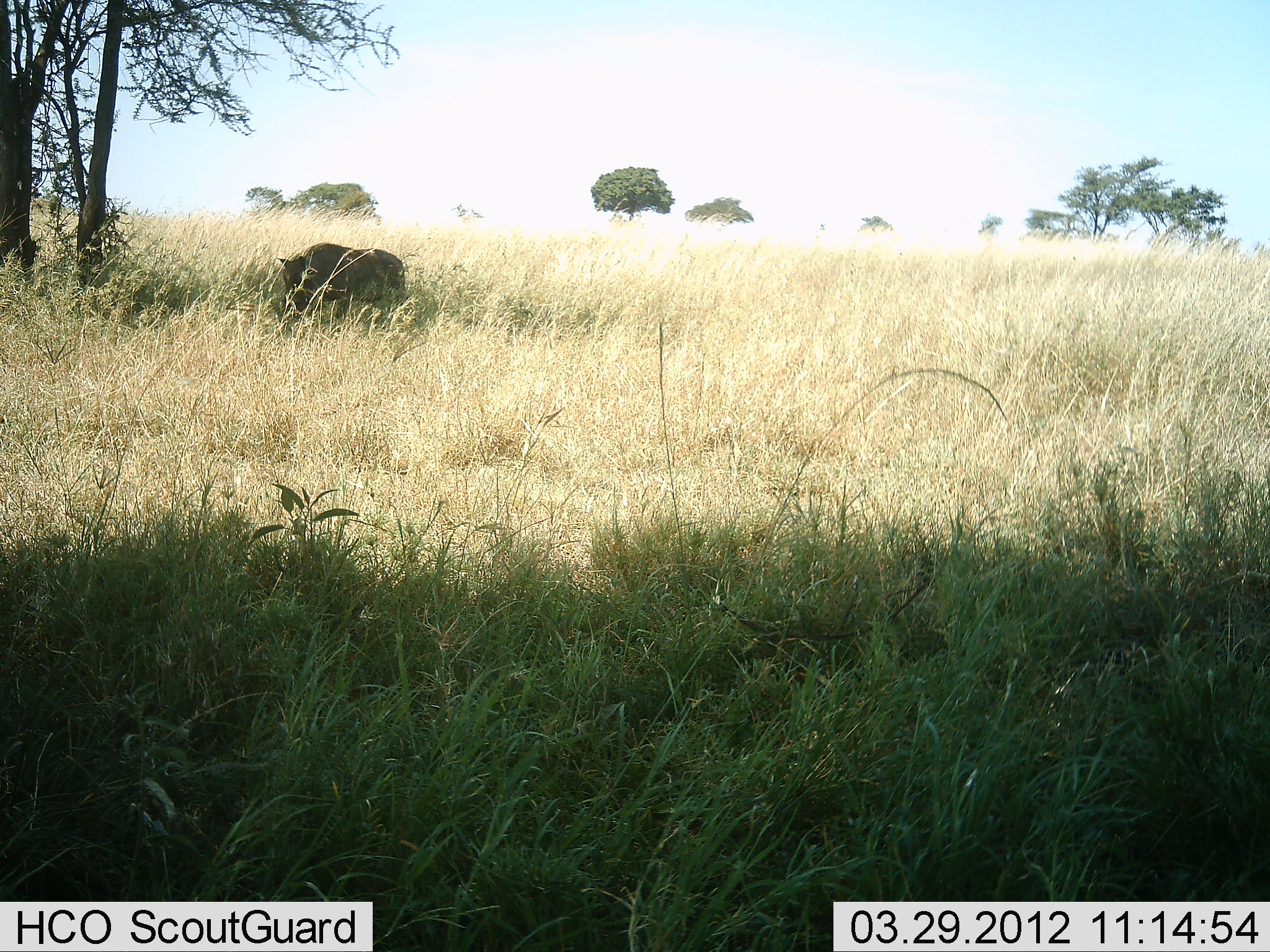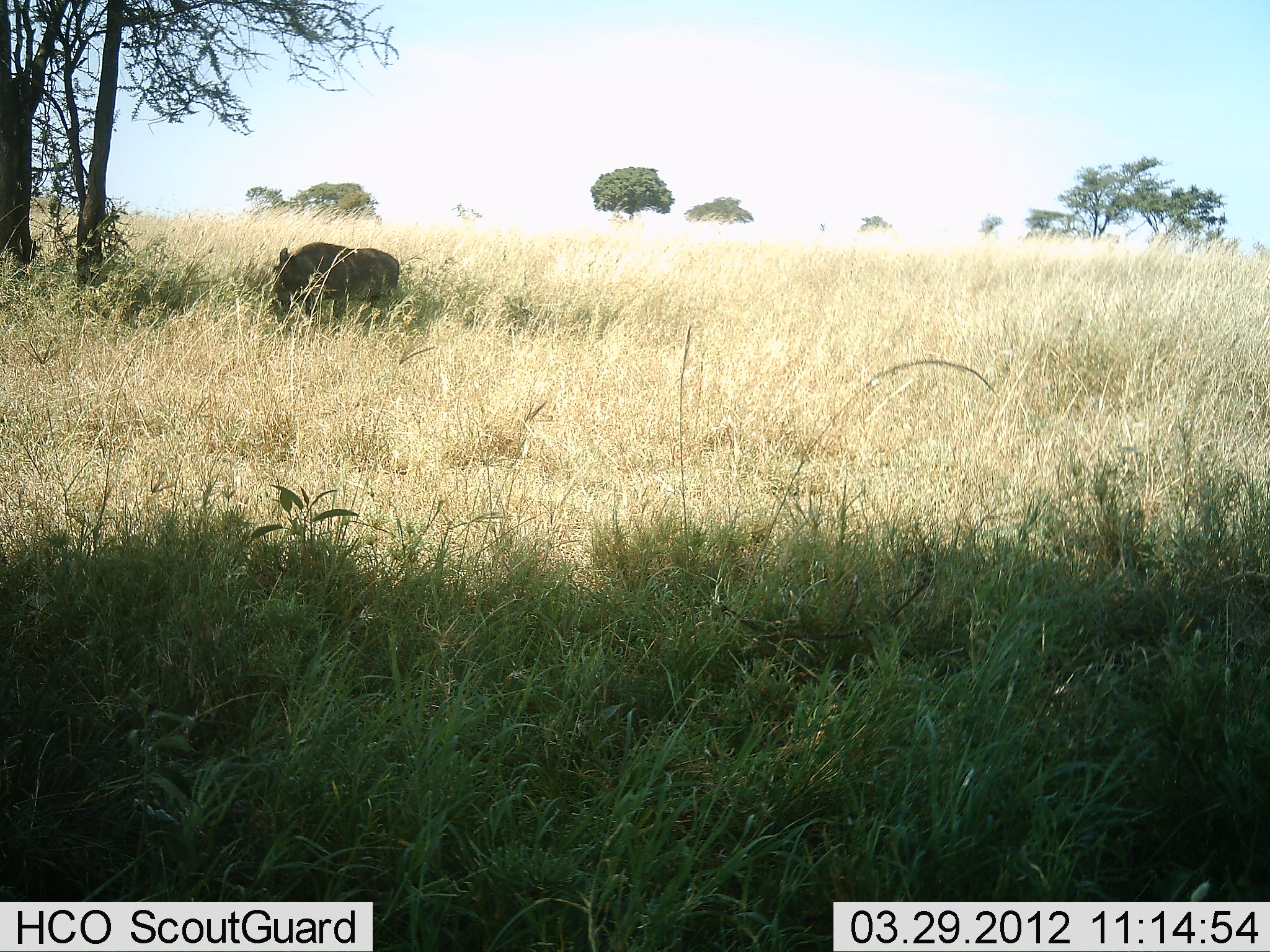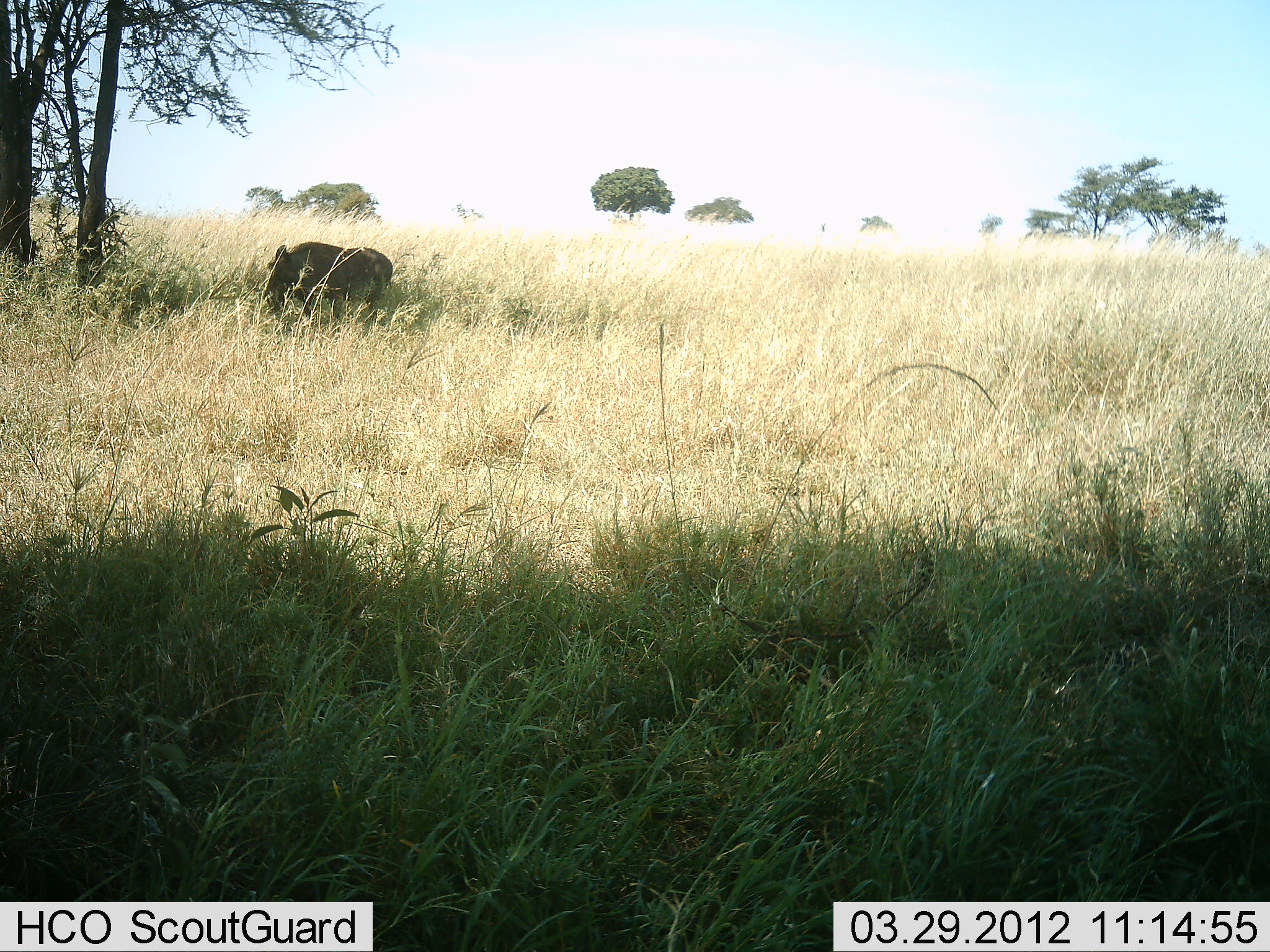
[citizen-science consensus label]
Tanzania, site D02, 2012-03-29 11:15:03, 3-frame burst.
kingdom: Animalia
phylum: Chordata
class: Mammalia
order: Artiodactyla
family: Suidae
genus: Phacochoerus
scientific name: Phacochoerus africanus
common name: warthog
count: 1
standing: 38%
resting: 0%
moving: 0%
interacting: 6%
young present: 0%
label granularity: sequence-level